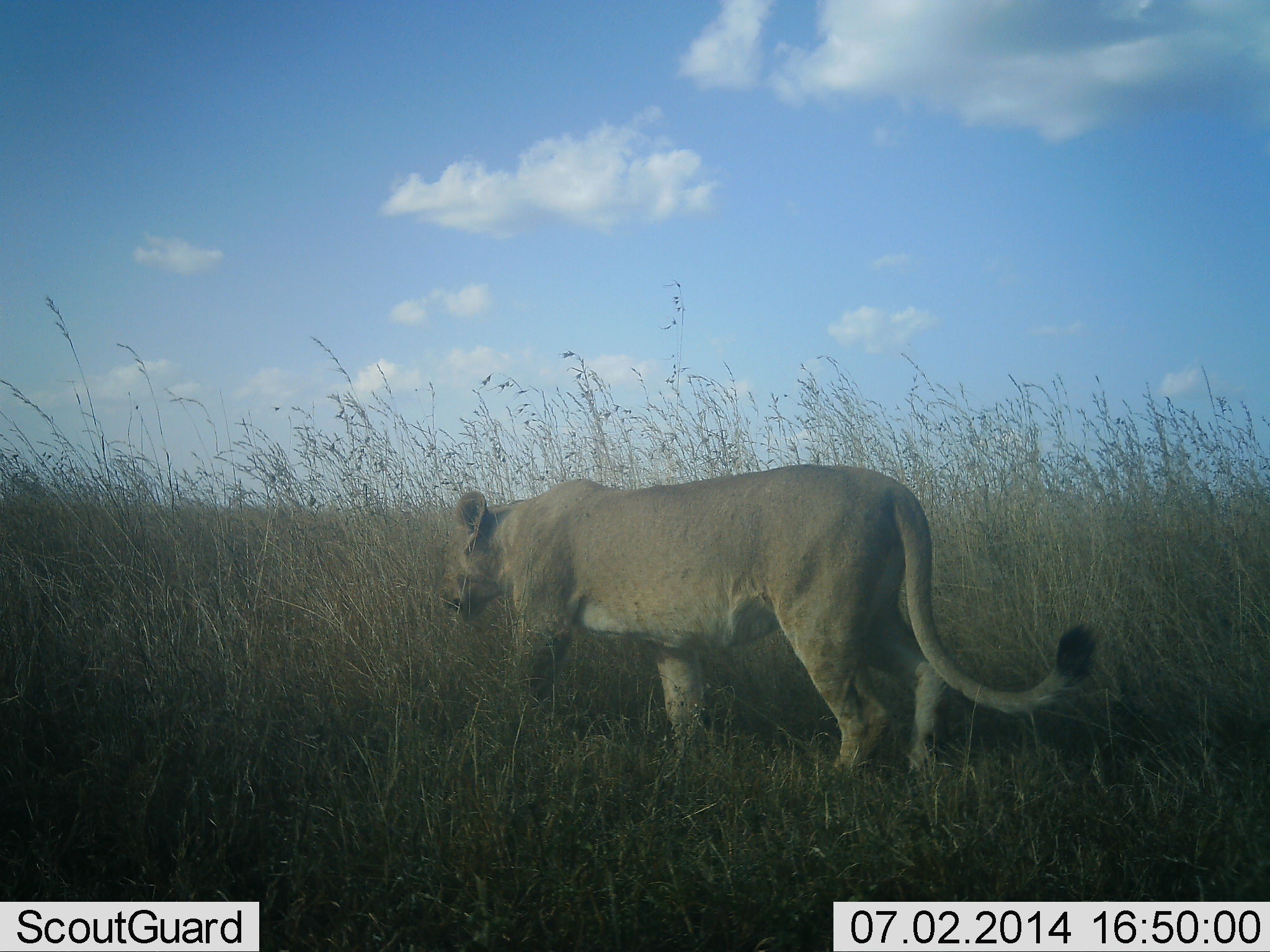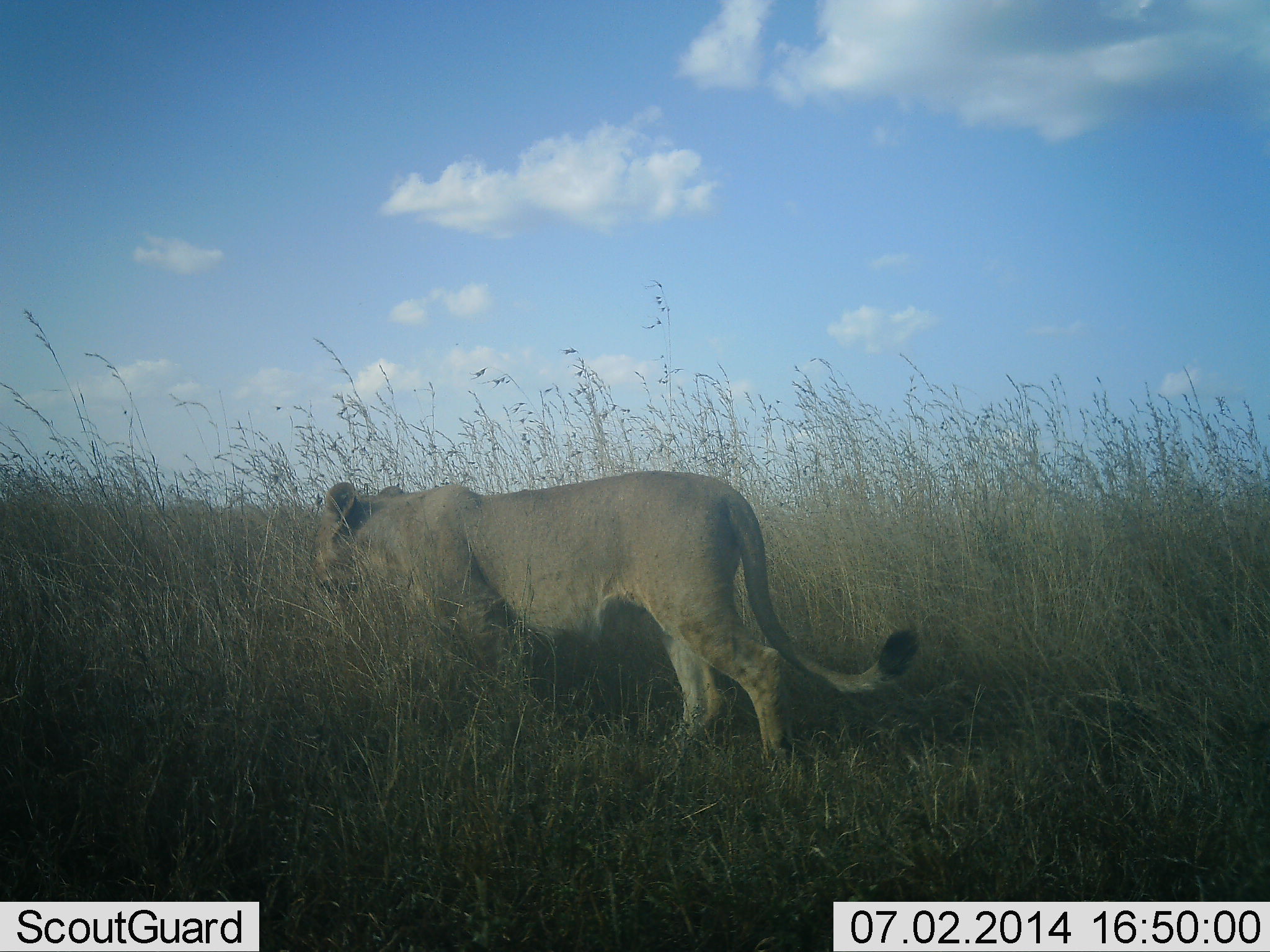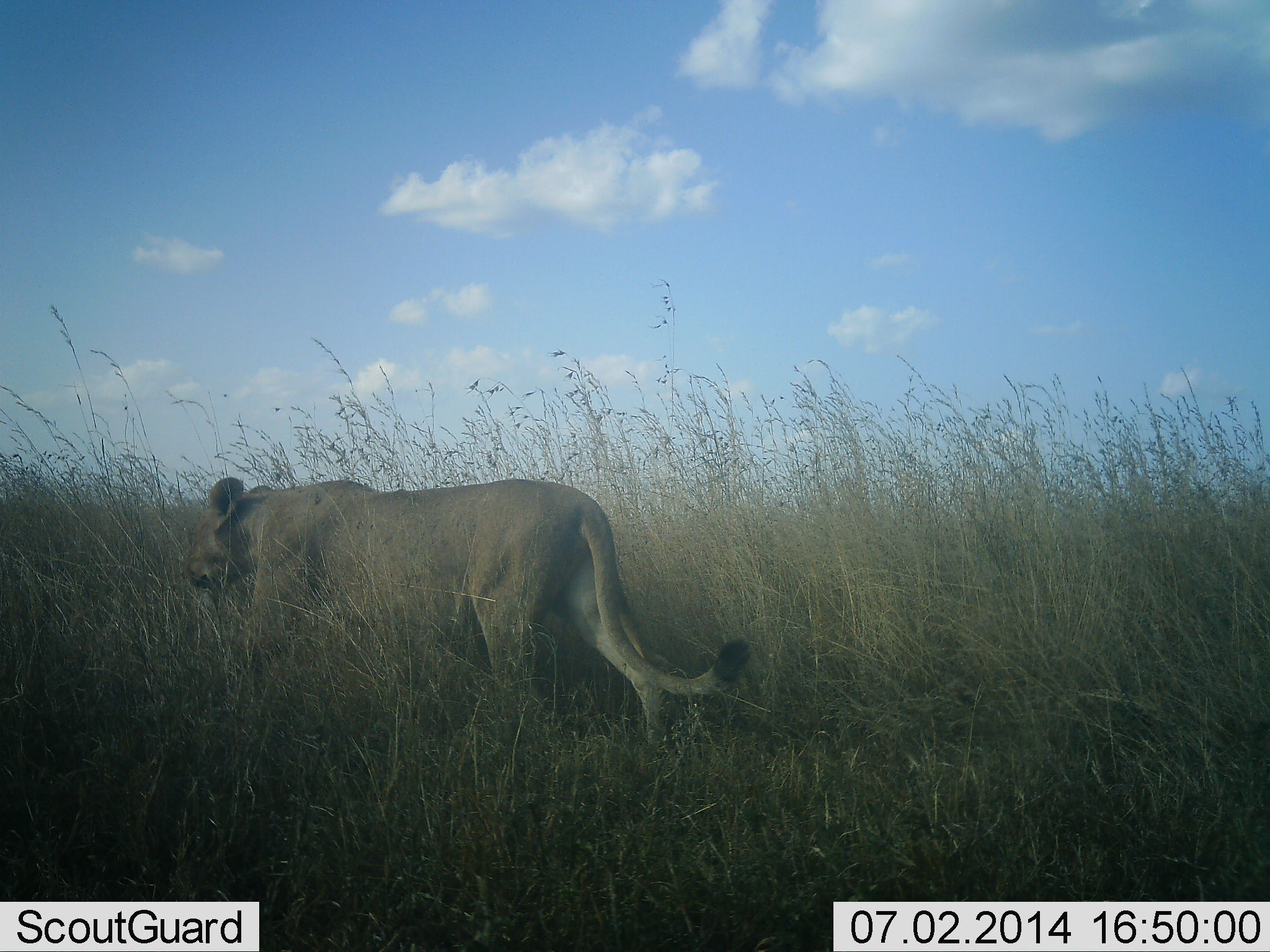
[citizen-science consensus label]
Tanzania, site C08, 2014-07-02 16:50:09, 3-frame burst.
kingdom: Animalia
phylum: Chordata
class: Mammalia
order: Carnivora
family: Felidae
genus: Panthera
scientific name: Panthera leo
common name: lion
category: lionfemale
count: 1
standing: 10%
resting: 0%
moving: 90%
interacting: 0%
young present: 0%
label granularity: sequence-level